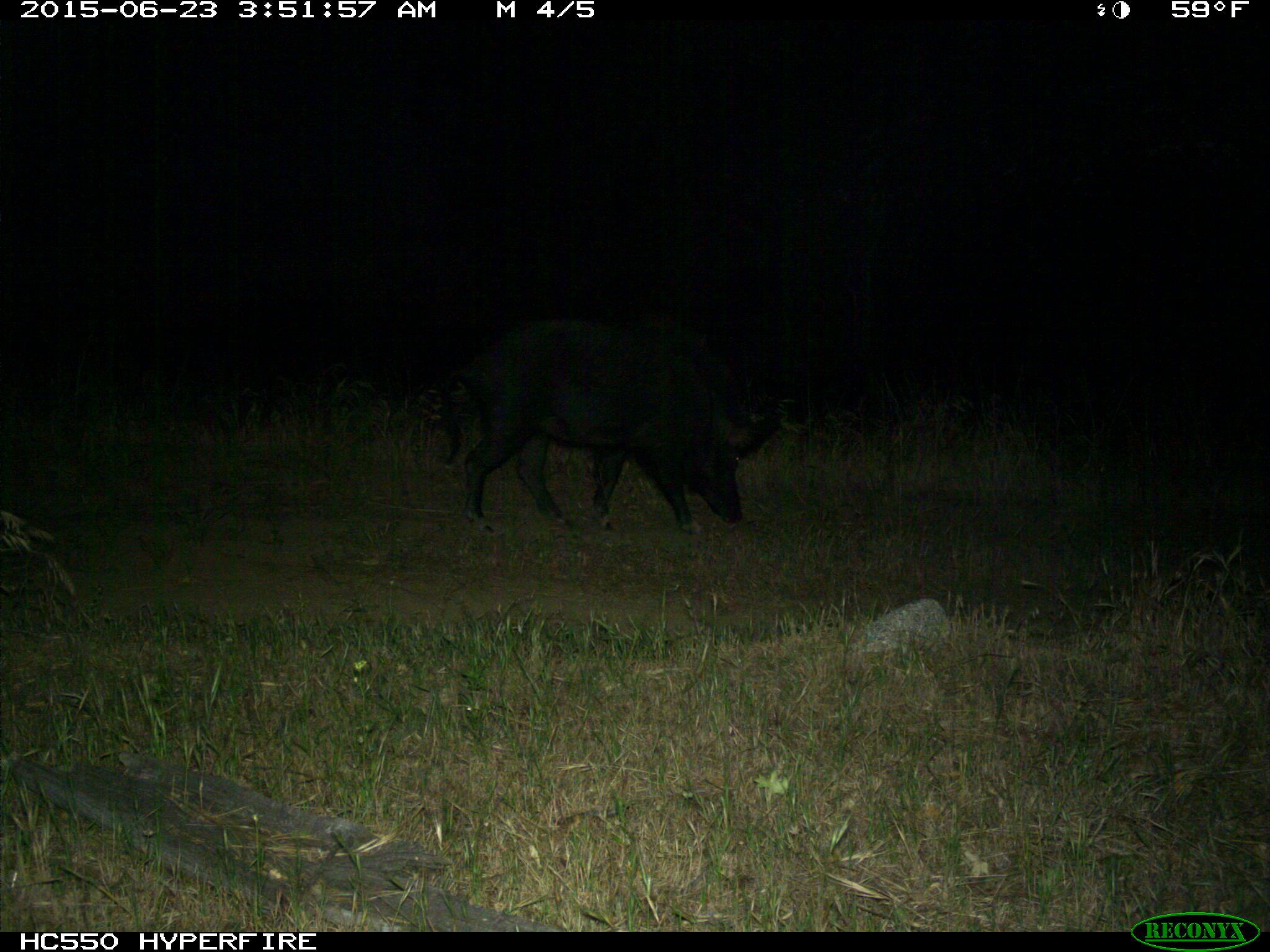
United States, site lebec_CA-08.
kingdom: Animalia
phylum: Chordata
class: Mammalia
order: Artiodactyla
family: Suidae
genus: Sus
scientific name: Sus scrofa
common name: wild boar